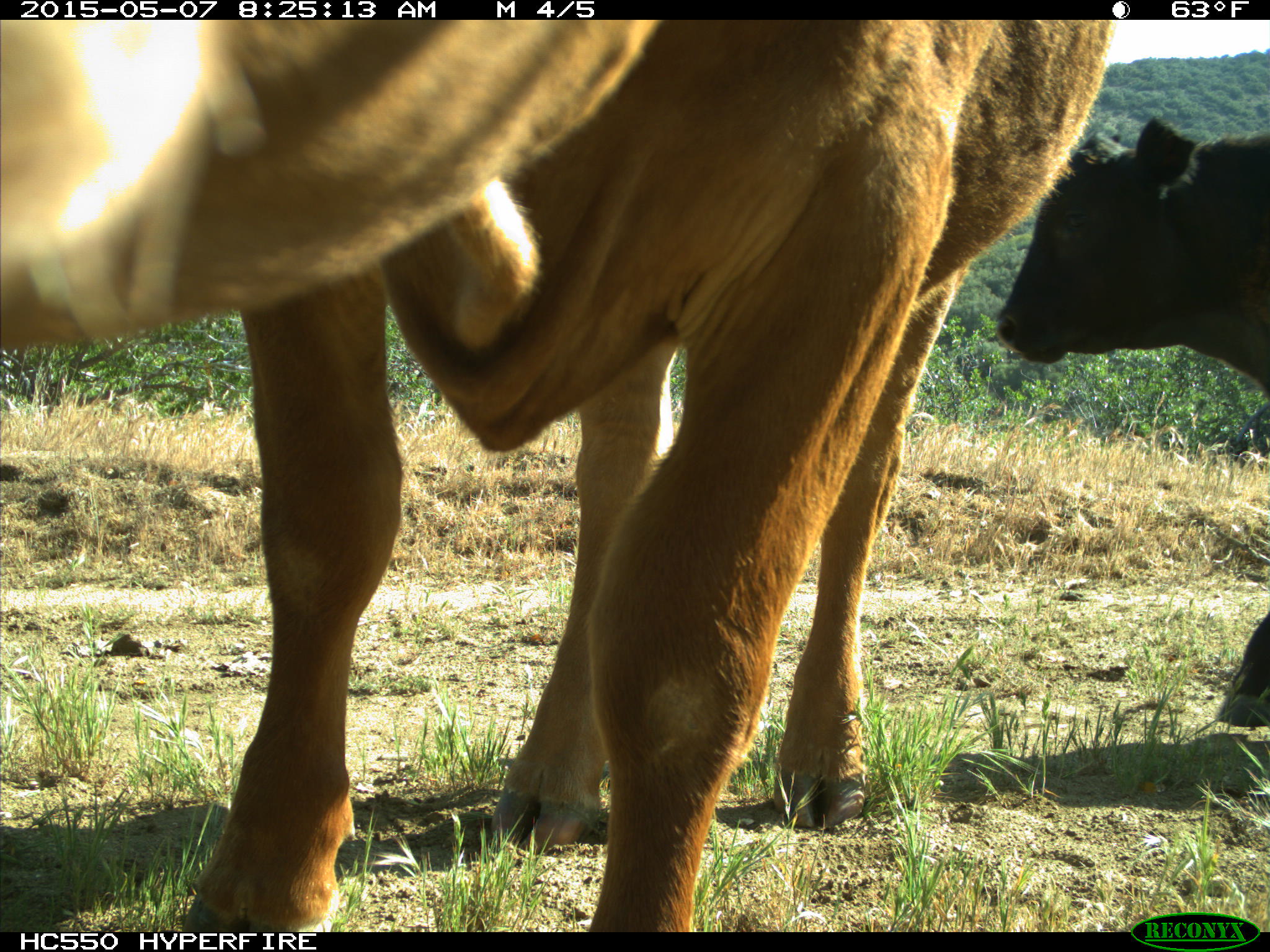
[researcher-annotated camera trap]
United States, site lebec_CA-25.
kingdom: Animalia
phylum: Chordata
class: Mammalia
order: Artiodactyla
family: Bovidae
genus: Bos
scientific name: Bos taurus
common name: domestic cow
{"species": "Bos taurus (domestic cow)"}